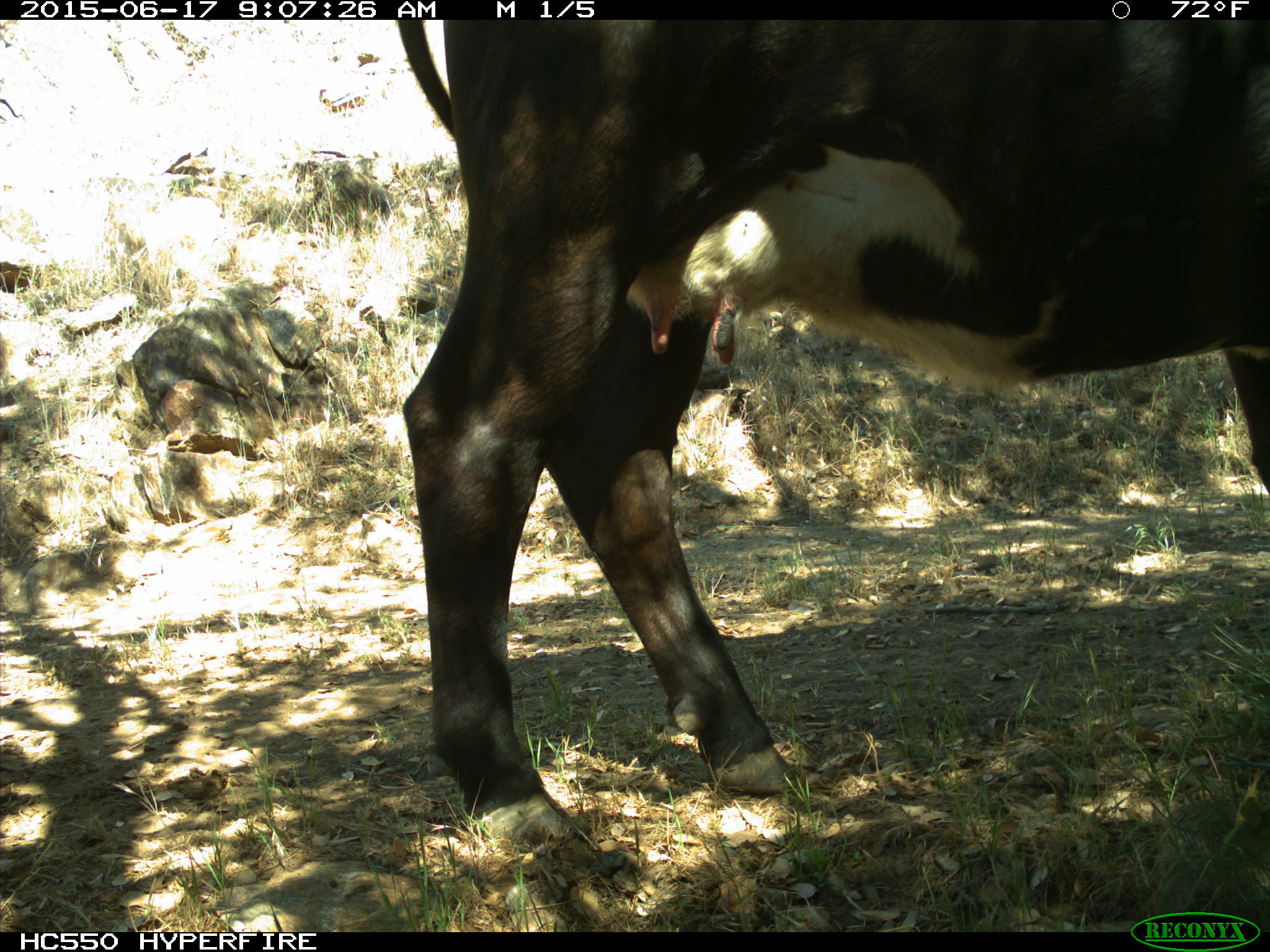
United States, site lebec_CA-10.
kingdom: Animalia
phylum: Chordata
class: Mammalia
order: Artiodactyla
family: Bovidae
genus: Bos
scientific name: Bos taurus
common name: domestic cow